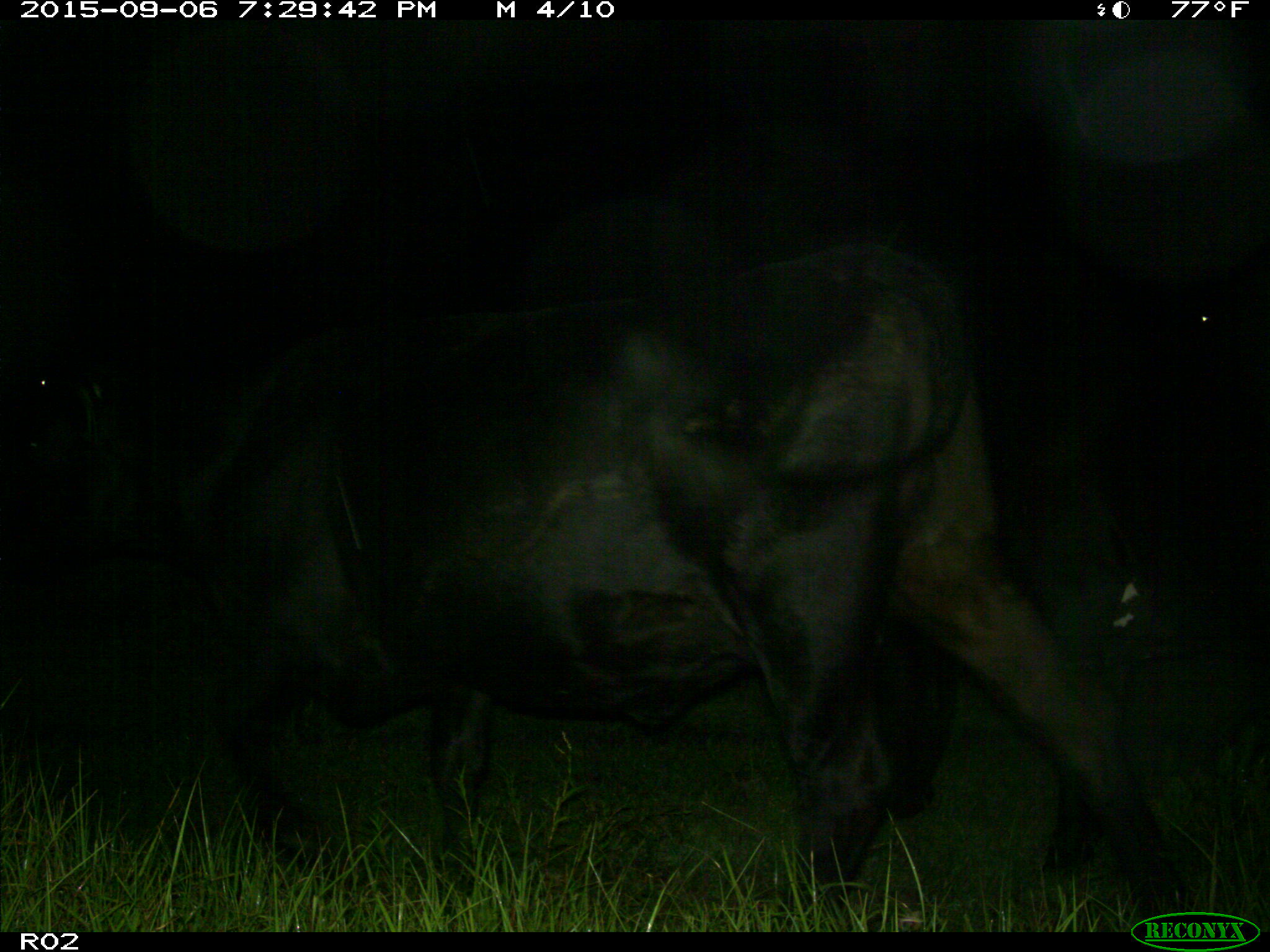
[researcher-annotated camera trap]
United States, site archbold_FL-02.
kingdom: Animalia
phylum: Chordata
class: Mammalia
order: Artiodactyla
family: Bovidae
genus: Bos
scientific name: Bos taurus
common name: domestic cow